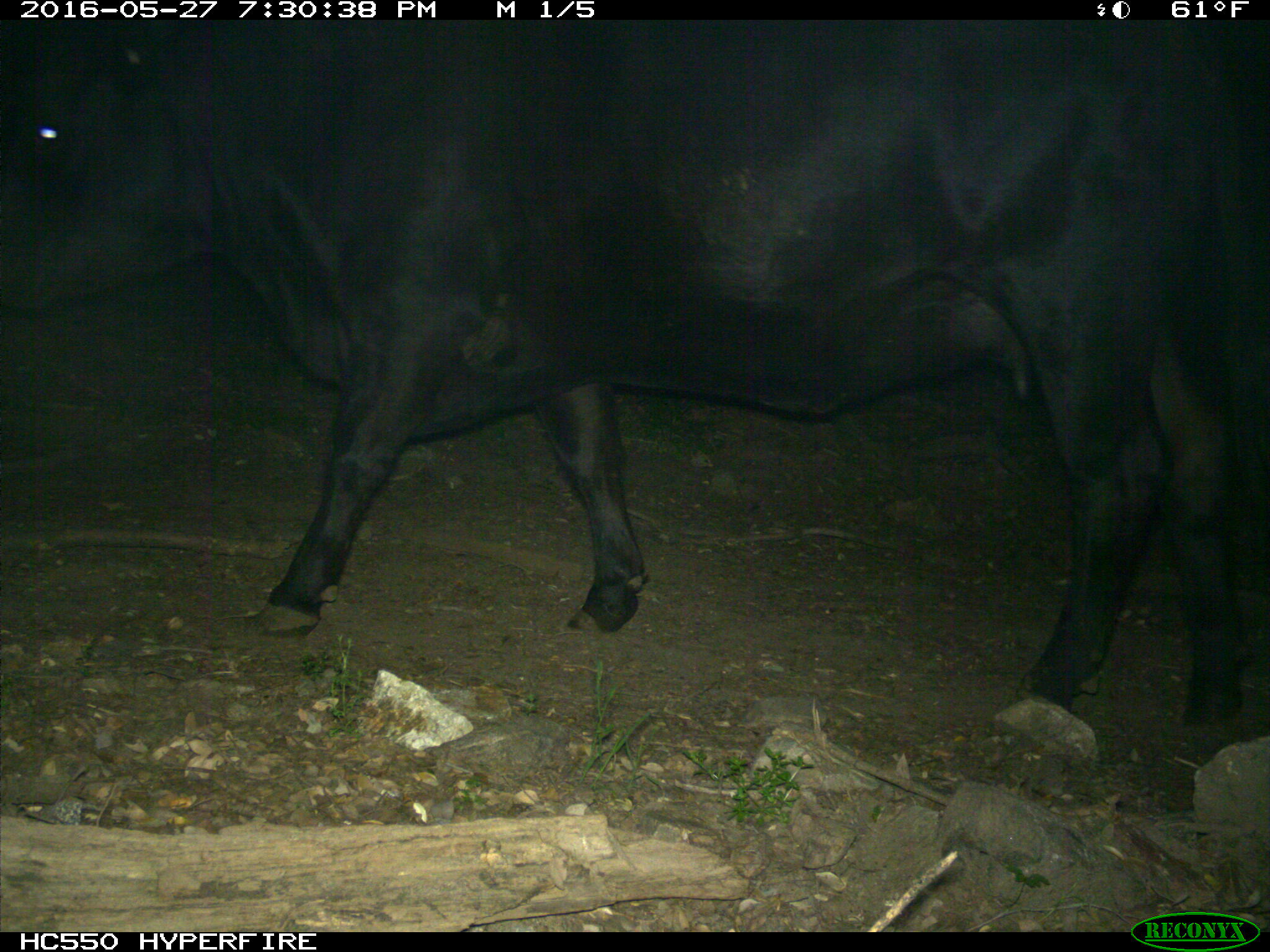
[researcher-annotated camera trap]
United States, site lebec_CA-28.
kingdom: Animalia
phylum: Chordata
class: Mammalia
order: Artiodactyla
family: Bovidae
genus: Bos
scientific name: Bos taurus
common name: domestic cow